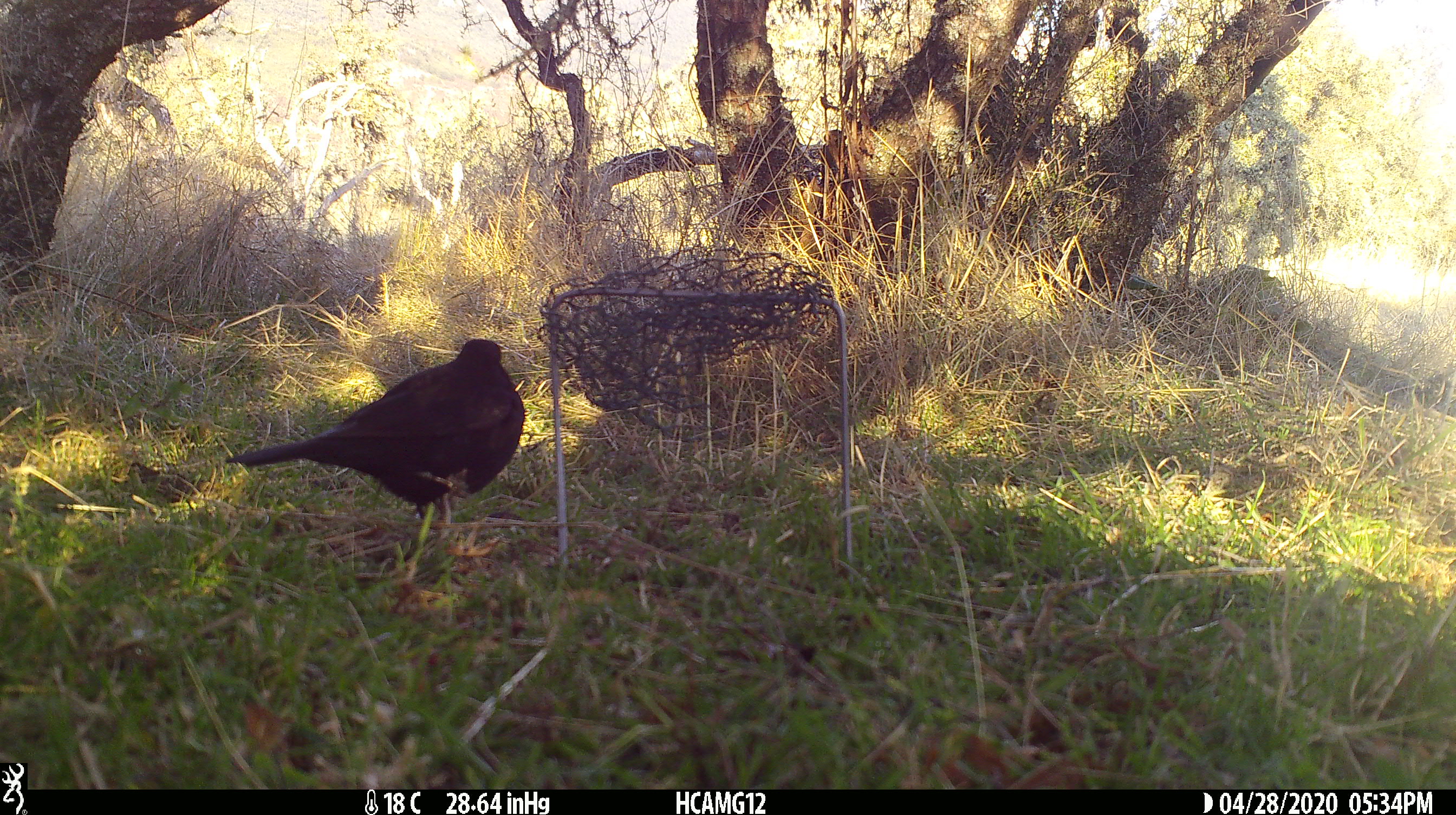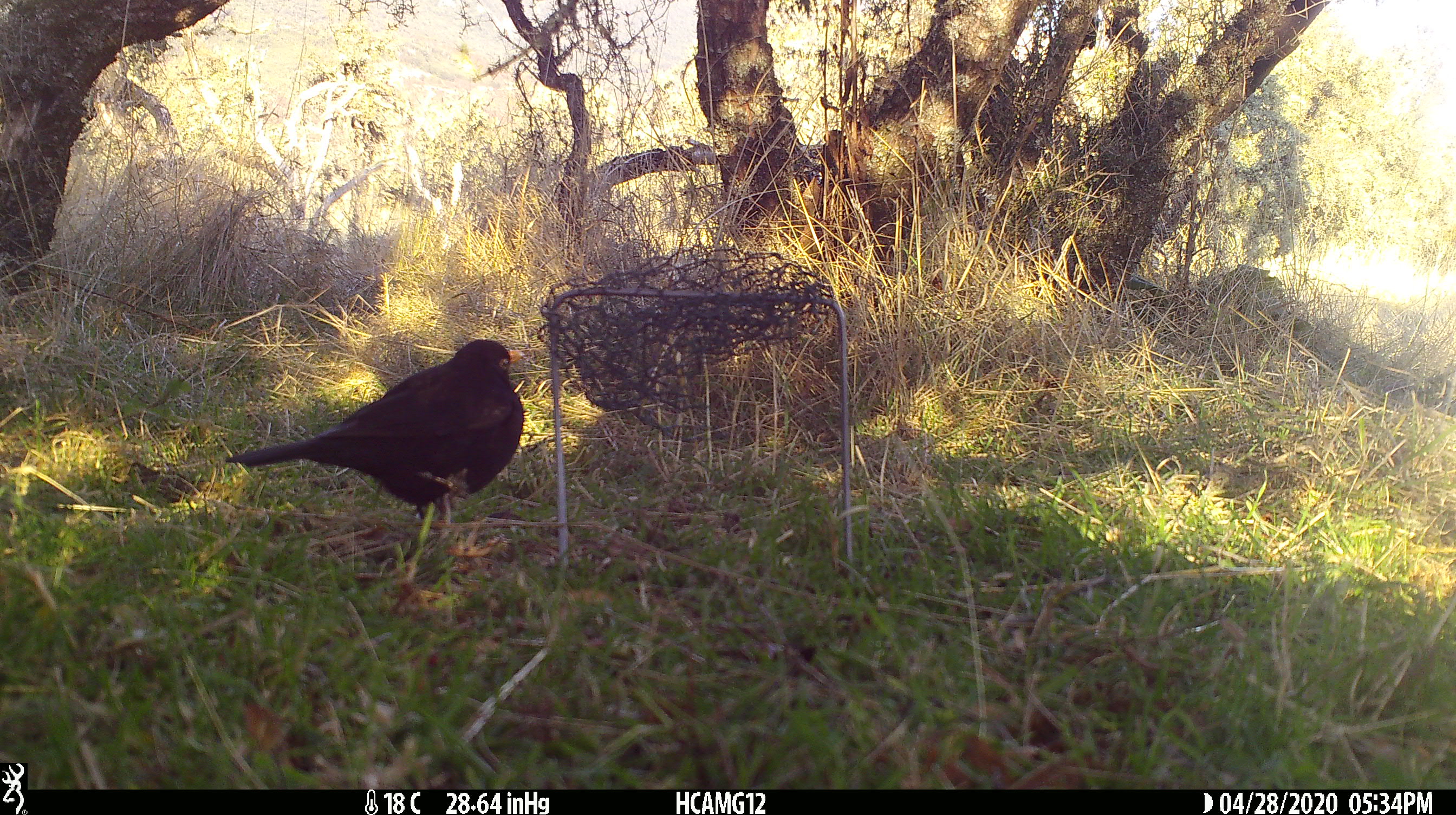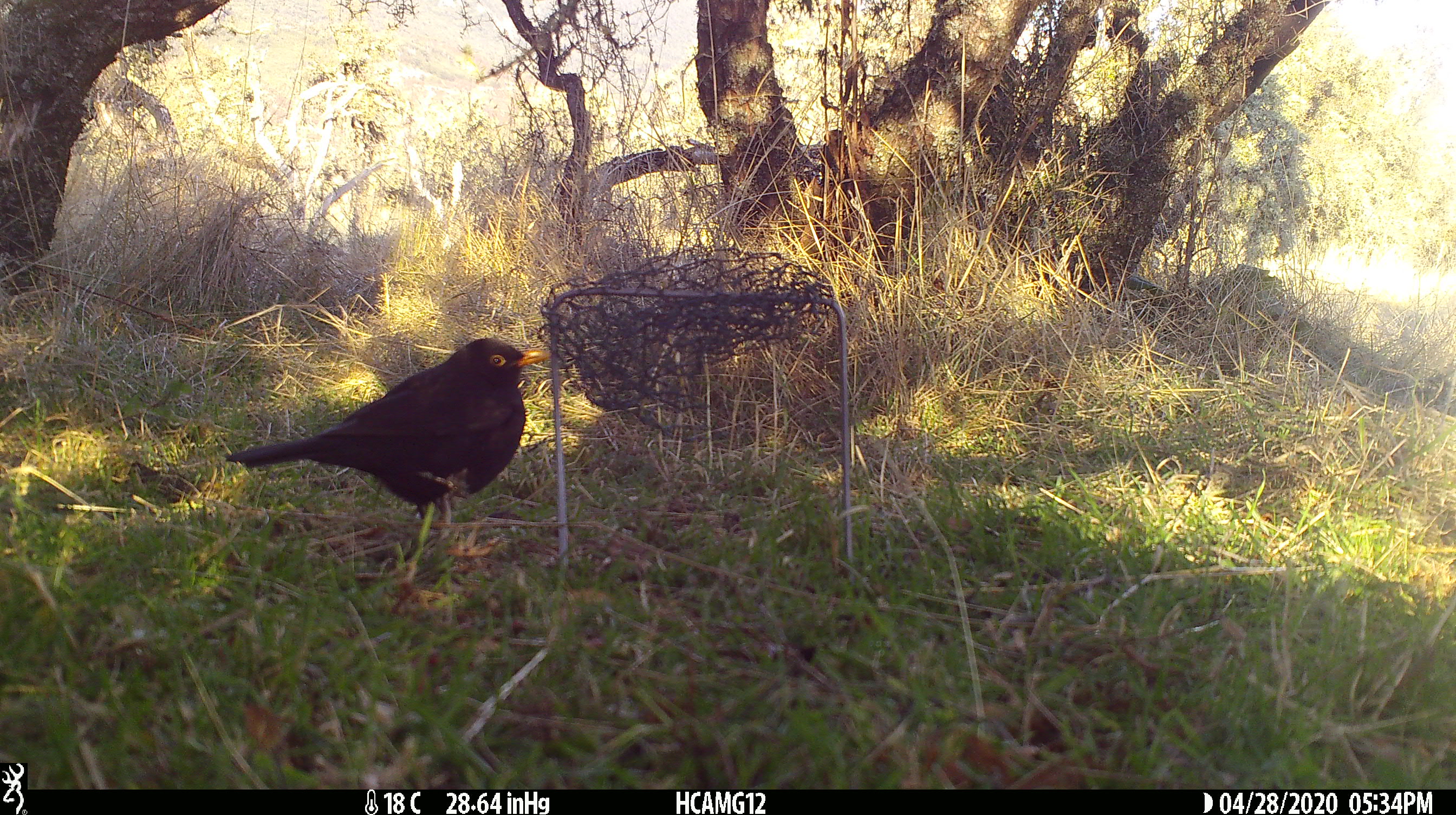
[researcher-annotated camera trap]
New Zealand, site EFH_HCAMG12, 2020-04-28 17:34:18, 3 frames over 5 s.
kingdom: Animalia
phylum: Chordata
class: Aves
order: Passeriformes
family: Turdidae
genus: Turdus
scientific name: Turdus merula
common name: eurasian blackbird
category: blackbird